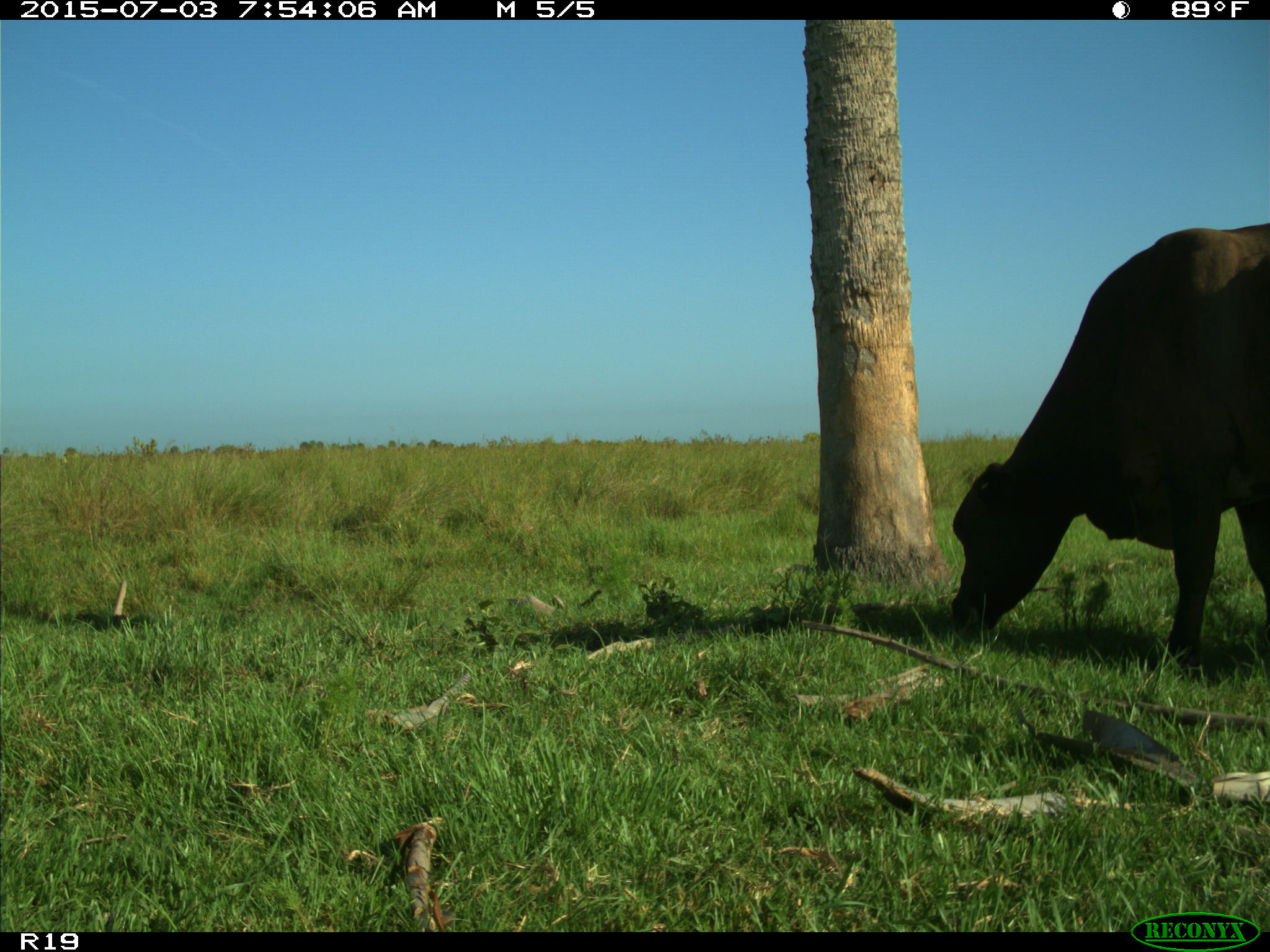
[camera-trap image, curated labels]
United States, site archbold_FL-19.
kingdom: Animalia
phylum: Chordata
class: Mammalia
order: Artiodactyla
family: Bovidae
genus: Bos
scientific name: Bos taurus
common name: domestic cow